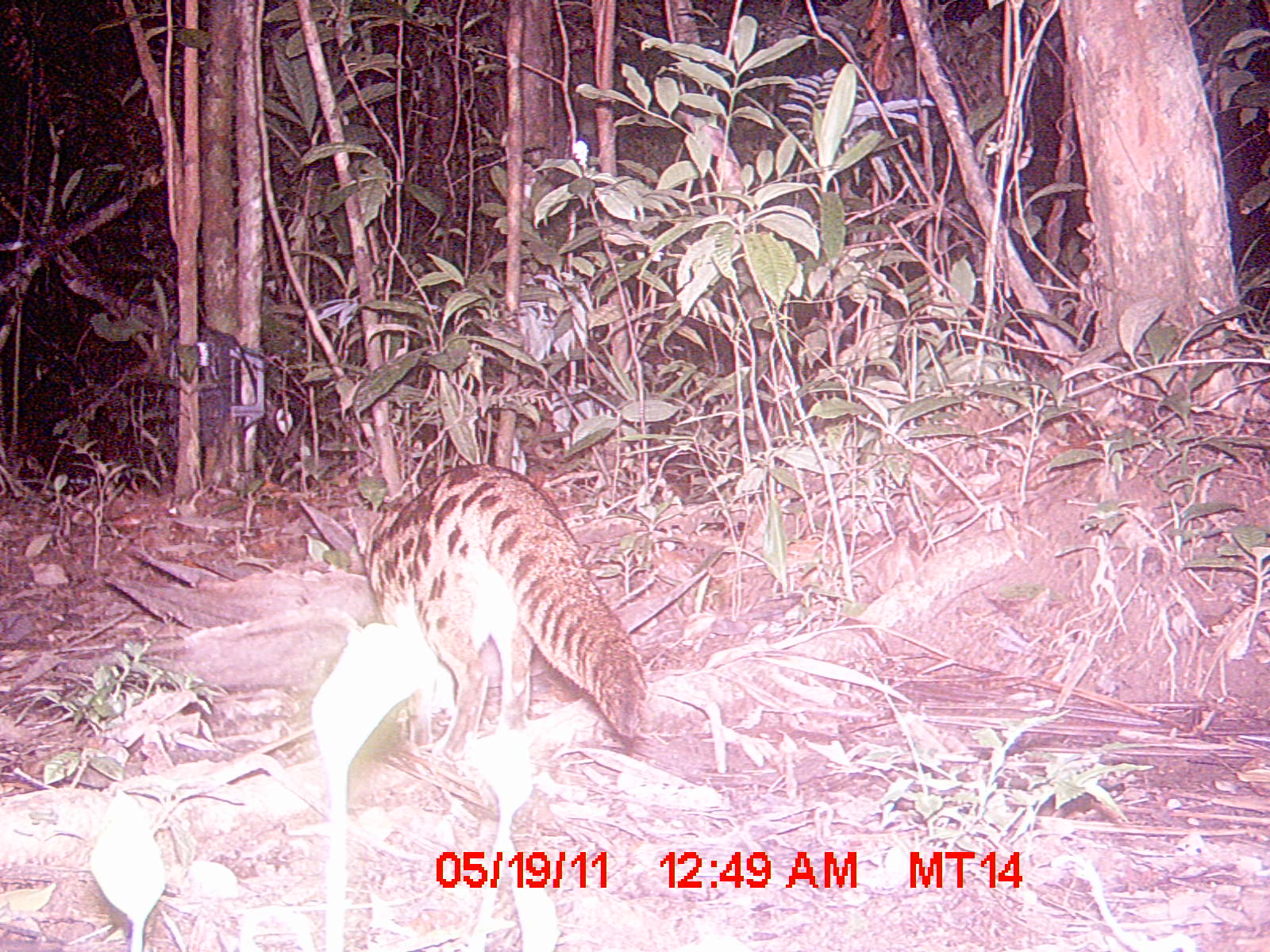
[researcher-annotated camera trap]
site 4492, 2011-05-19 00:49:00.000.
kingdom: Animalia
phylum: Chordata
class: Mammalia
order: Carnivora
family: Eupleridae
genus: Fossa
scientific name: Fossa fossana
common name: fanaloka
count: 1